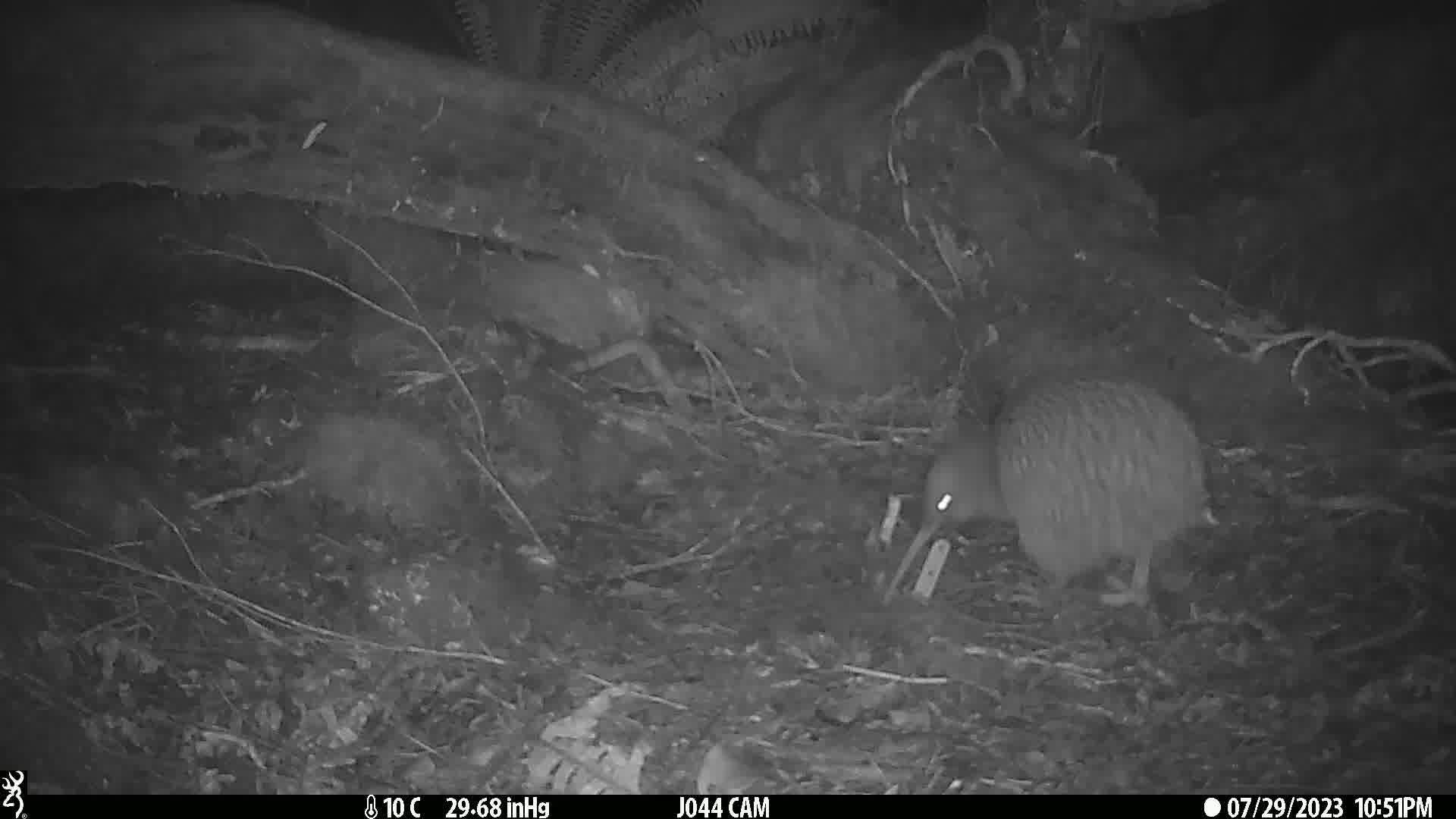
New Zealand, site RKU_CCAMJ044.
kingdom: Animalia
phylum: Chordata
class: Aves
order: Apterygiformes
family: Apterygidae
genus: Apteryx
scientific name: Apteryx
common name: kiwi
Kiwi (Apteryx).